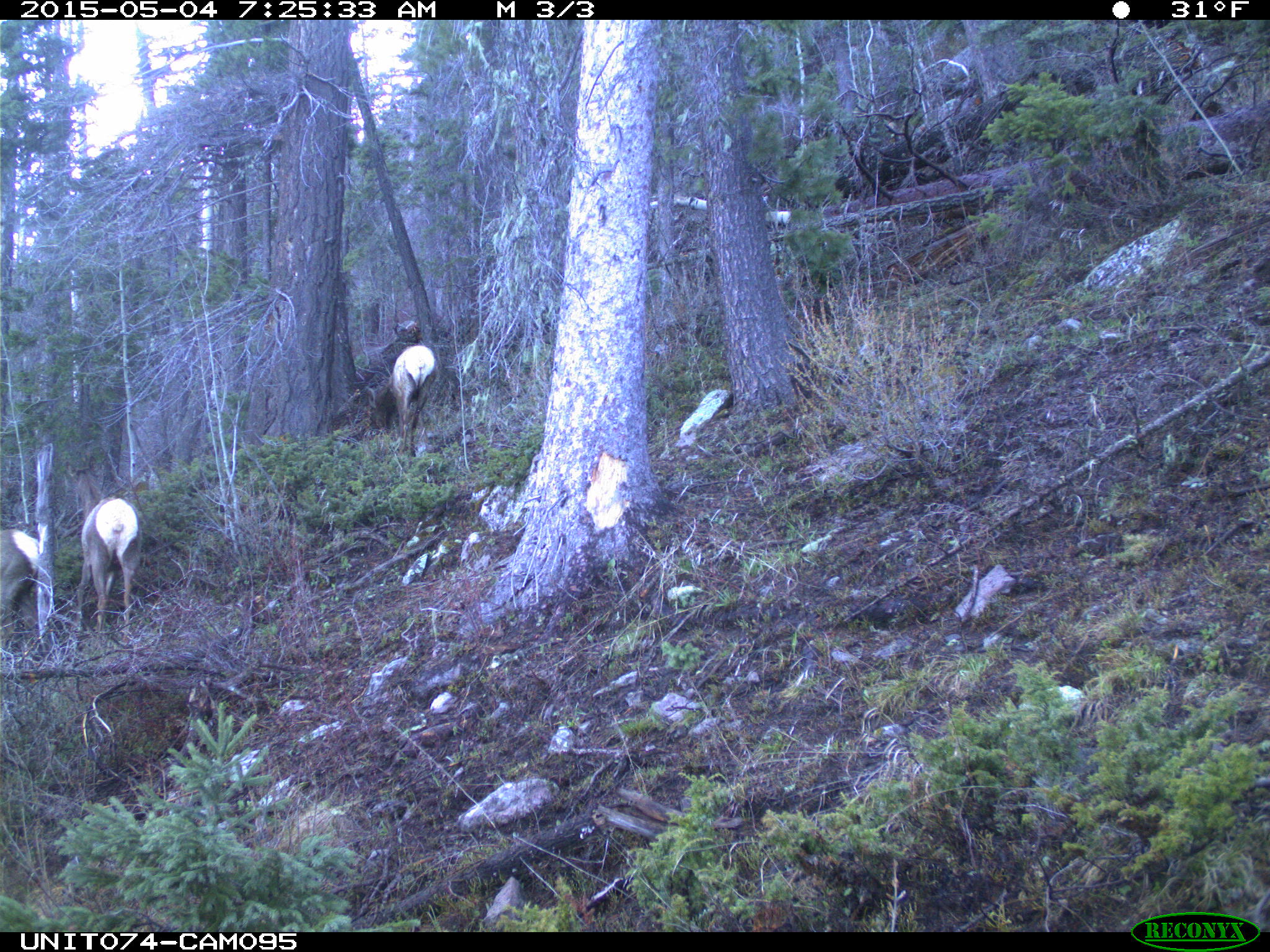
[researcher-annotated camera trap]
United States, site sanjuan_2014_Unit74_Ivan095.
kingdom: Animalia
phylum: Chordata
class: Mammalia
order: Artiodactyla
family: Cervidae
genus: Cervus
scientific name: Cervus elaphus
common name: red deer